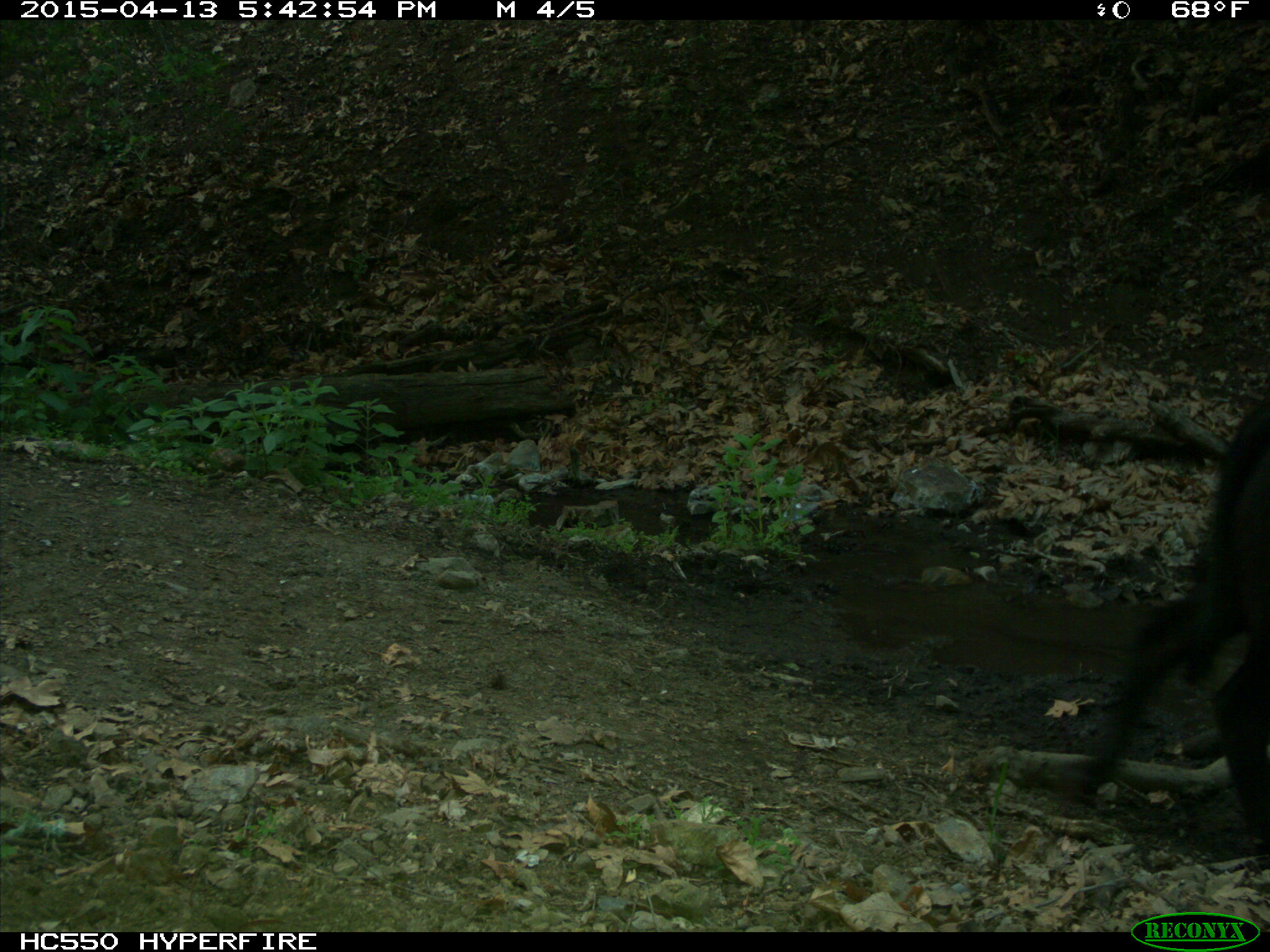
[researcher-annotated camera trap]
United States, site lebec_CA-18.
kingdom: Animalia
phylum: Chordata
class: Mammalia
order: Artiodactyla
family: Bovidae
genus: Bos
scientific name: Bos taurus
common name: domestic cow